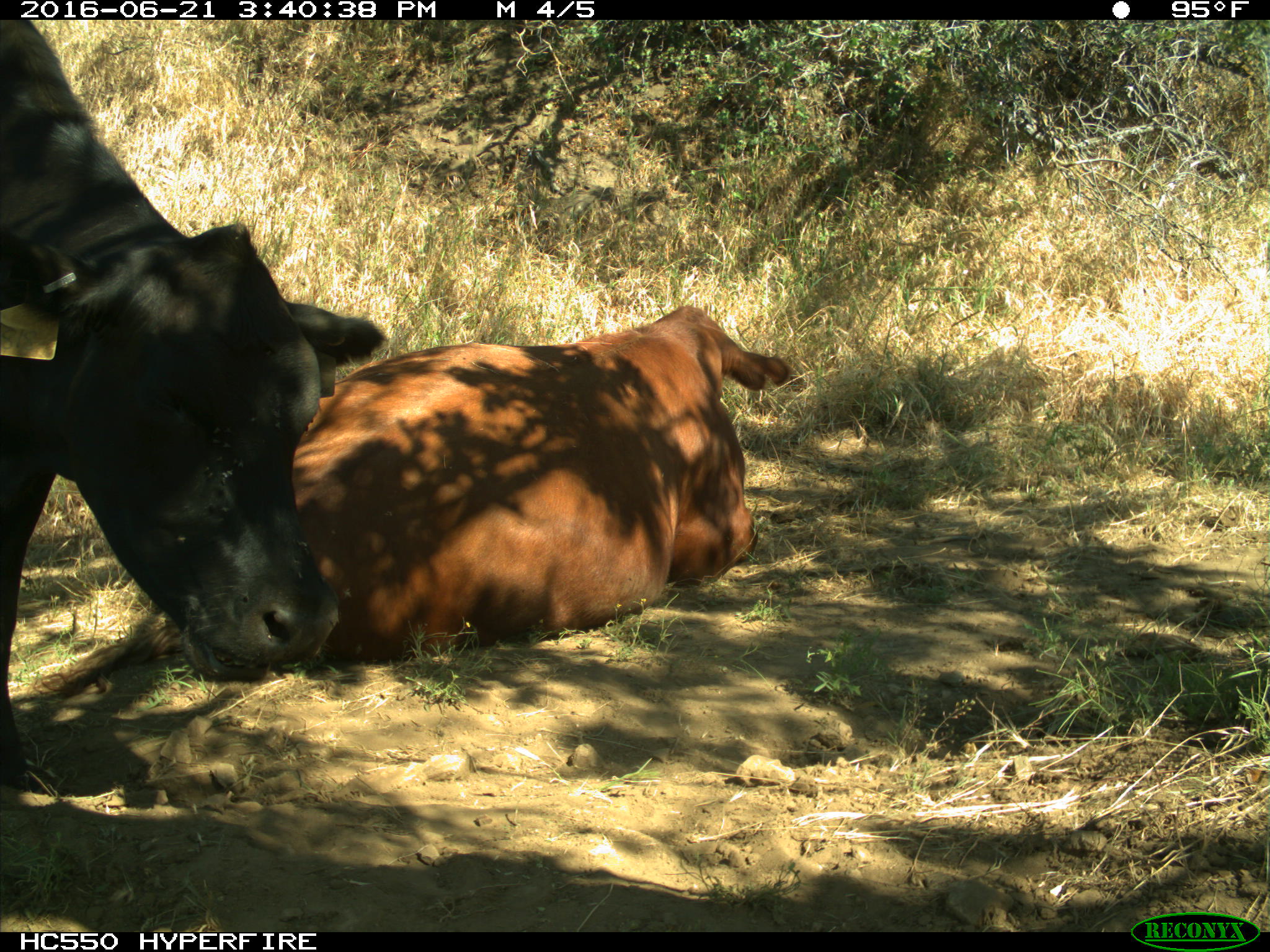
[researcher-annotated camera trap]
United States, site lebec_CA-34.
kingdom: Animalia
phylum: Chordata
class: Mammalia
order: Artiodactyla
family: Bovidae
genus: Bos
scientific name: Bos taurus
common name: domestic cow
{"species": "Bos taurus (domestic cow)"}